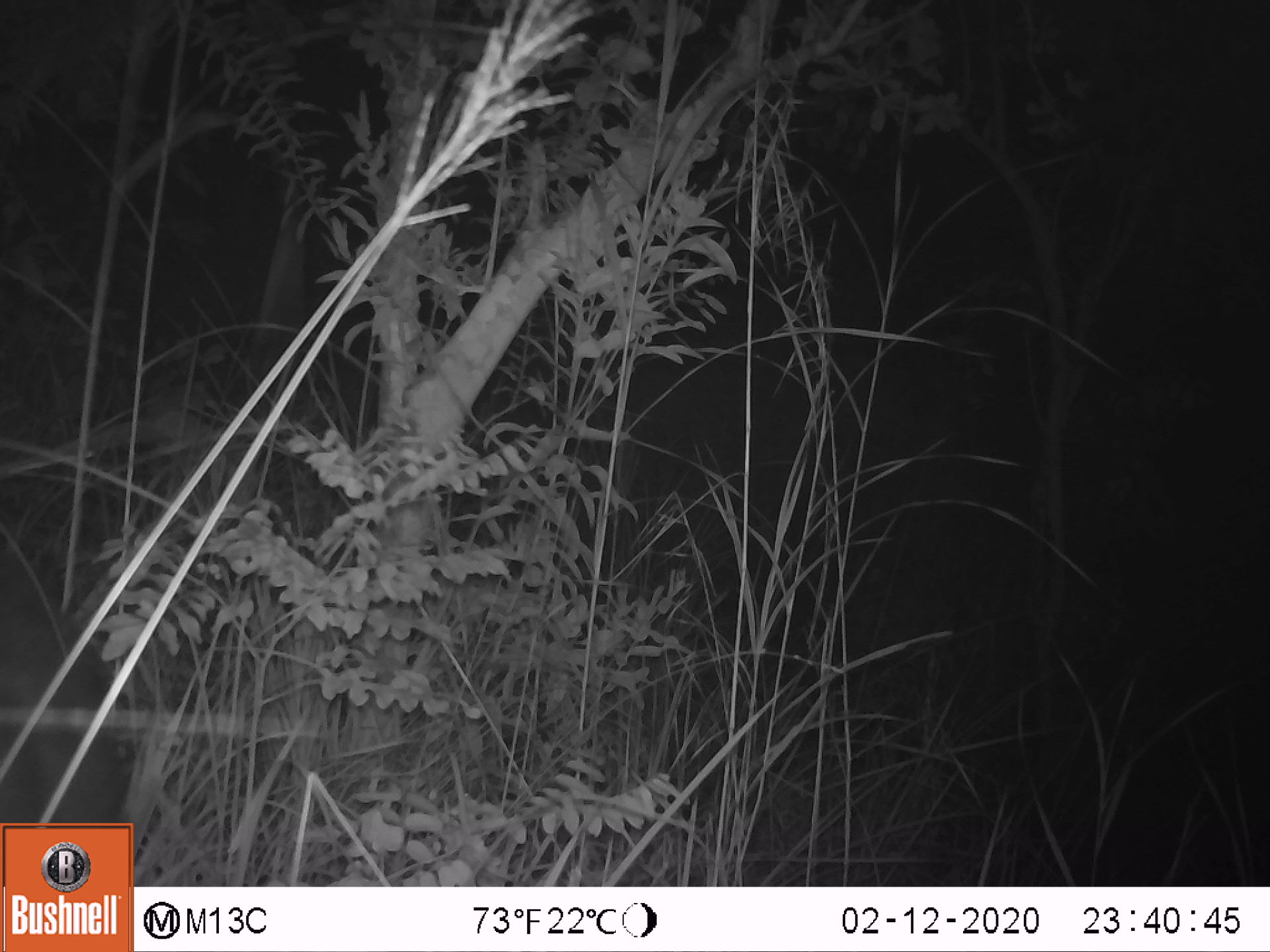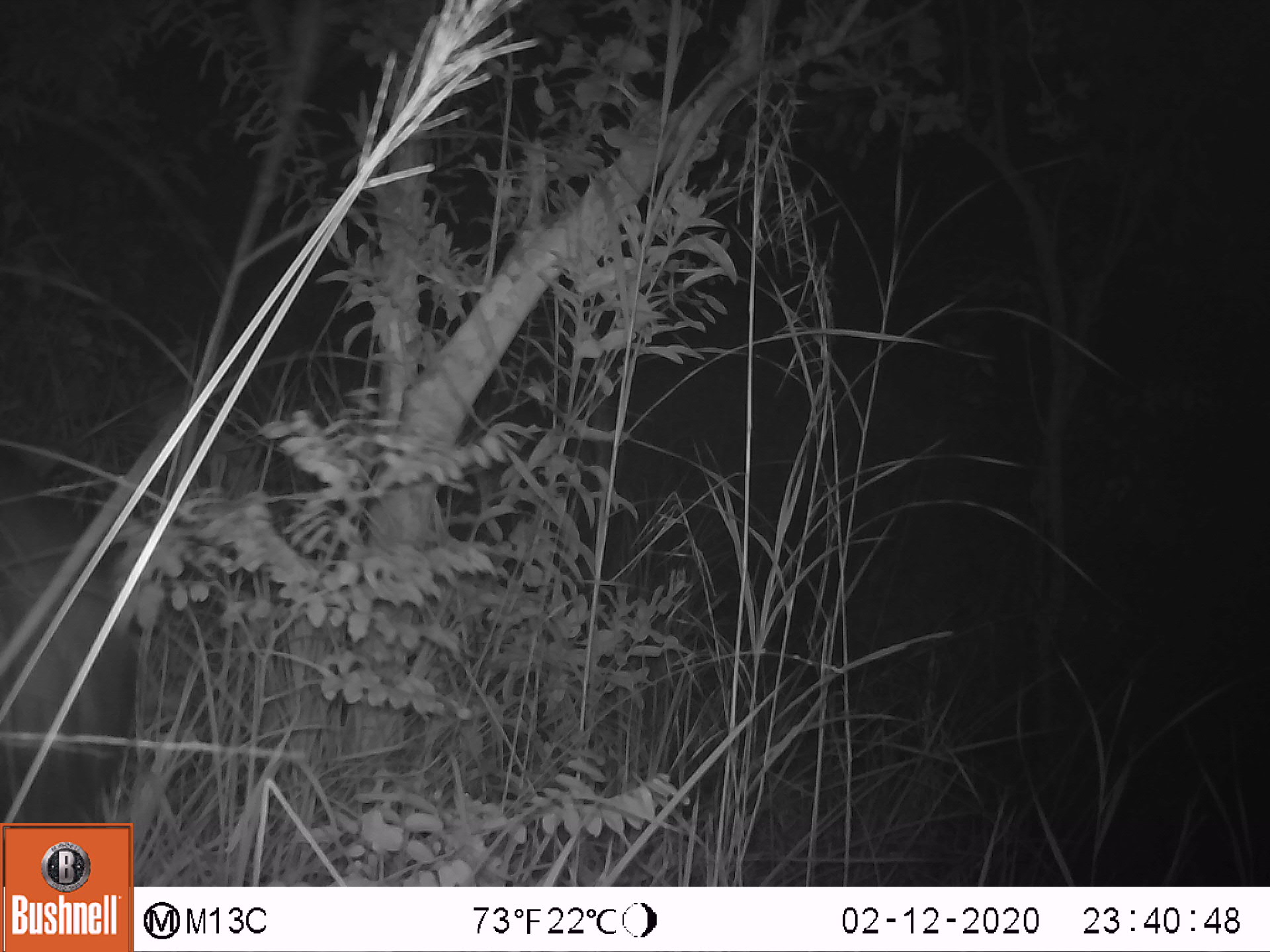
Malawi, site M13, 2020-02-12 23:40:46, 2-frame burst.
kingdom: Animalia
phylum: Chordata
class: Mammalia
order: Artiodactyla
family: Suidae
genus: Potamochoerus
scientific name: Potamochoerus larvatus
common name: bushpig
Bushpig (Potamochoerus larvatus), count 1.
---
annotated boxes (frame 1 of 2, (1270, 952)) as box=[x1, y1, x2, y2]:
bushpig: box=[1, 529, 134, 819]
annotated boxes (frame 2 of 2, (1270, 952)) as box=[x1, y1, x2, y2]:
bushpig: box=[4, 474, 149, 810]